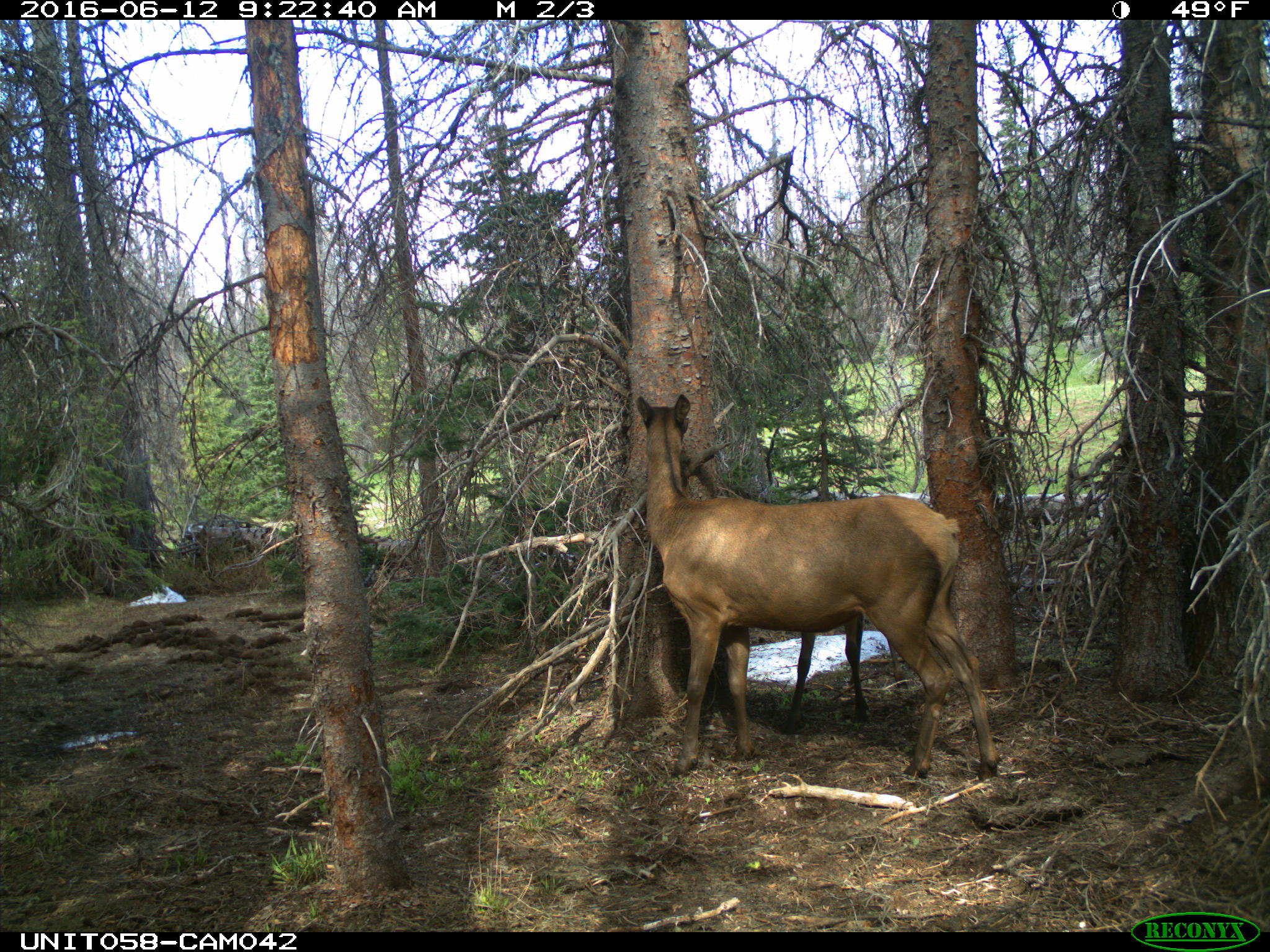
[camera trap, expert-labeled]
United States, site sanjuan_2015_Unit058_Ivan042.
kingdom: Animalia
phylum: Chordata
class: Mammalia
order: Artiodactyla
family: Cervidae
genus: Cervus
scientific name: Cervus elaphus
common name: red deer